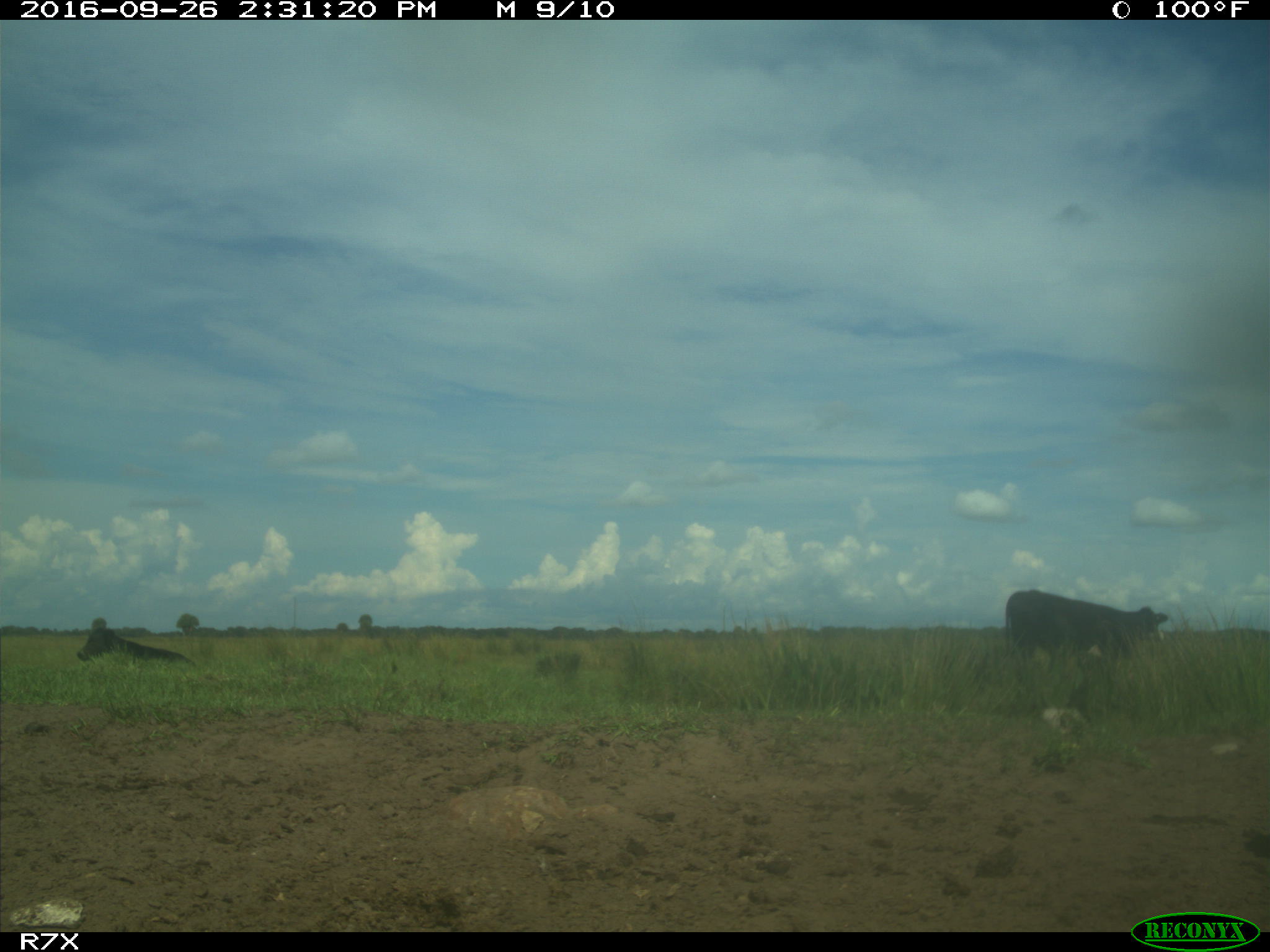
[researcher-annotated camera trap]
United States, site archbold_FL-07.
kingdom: Animalia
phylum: Chordata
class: Mammalia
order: Artiodactyla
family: Bovidae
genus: Bos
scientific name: Bos taurus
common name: domestic cow